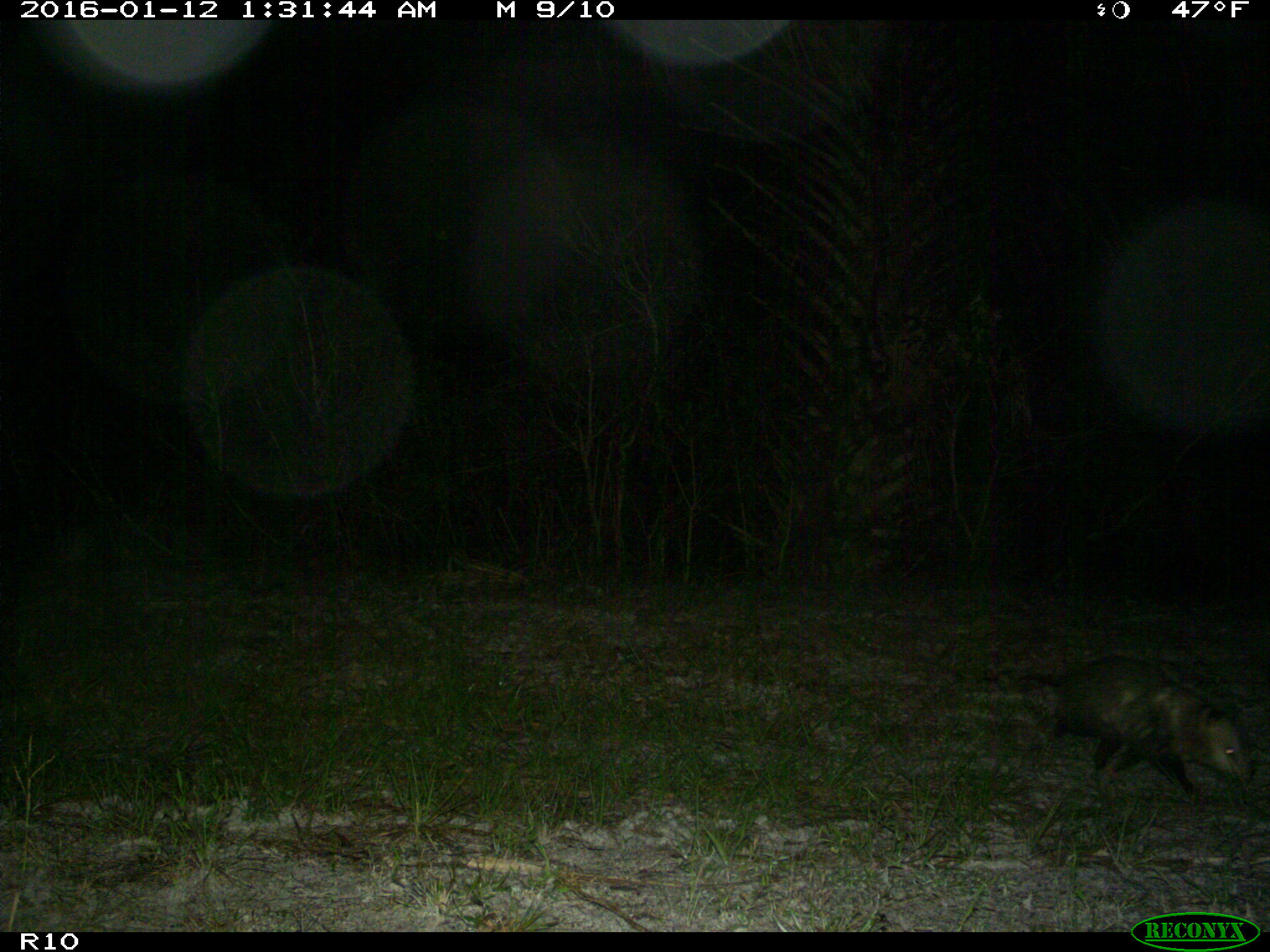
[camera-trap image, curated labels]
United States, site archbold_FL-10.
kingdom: Animalia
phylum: Chordata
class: Mammalia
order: Didelphimorphia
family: Didelphidae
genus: Didelphis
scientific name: Didelphis virginiana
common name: virginia opossum